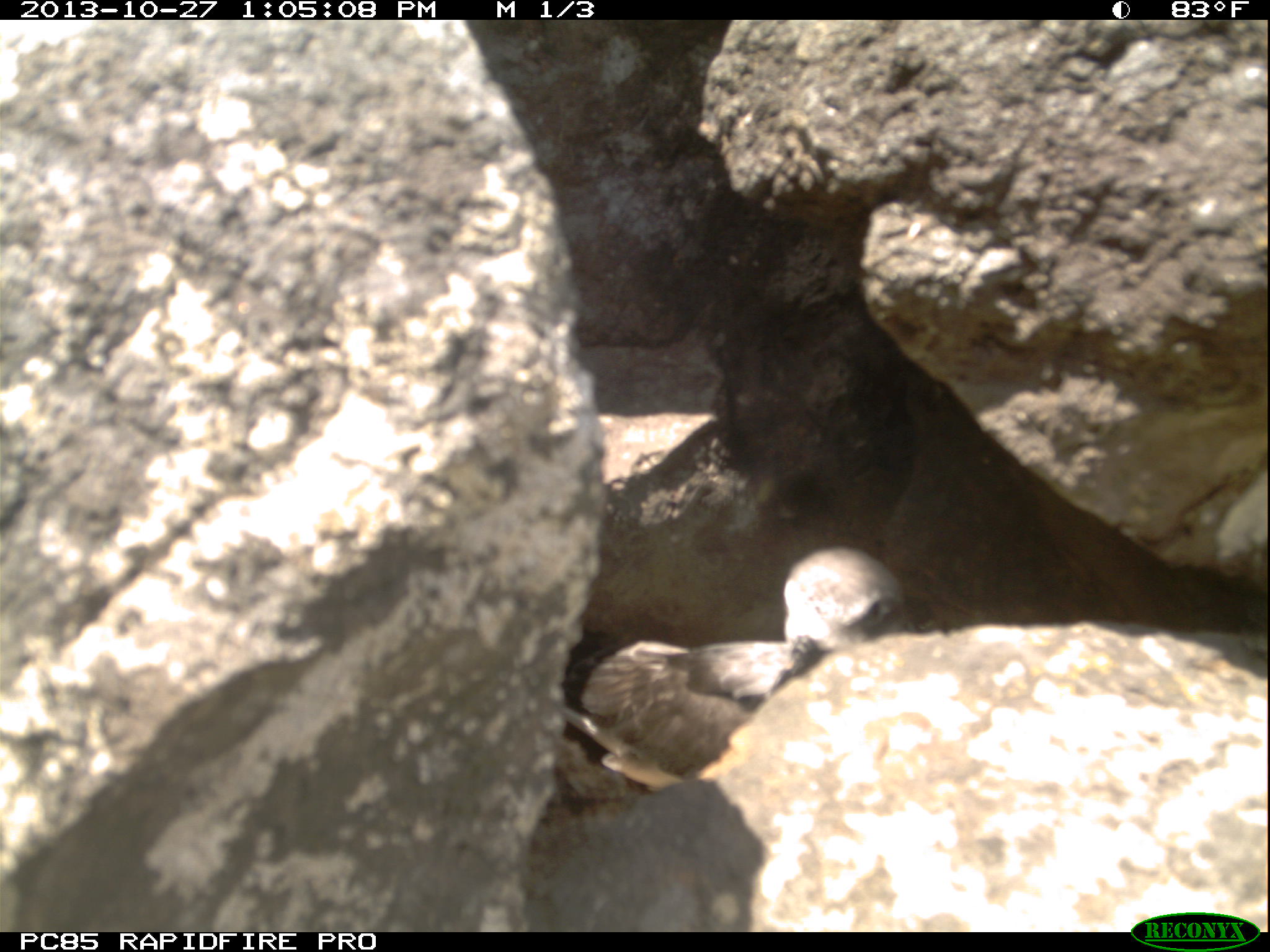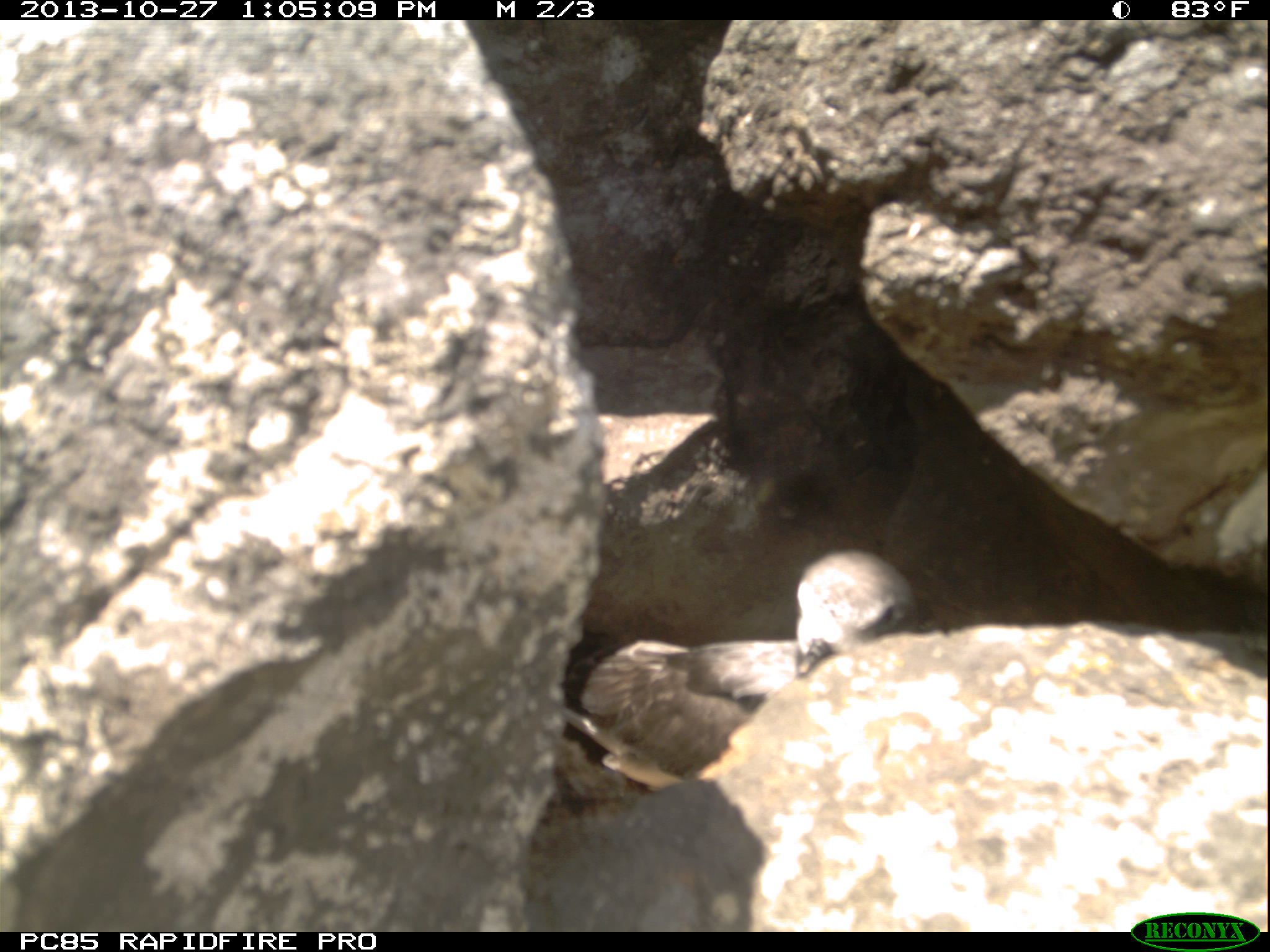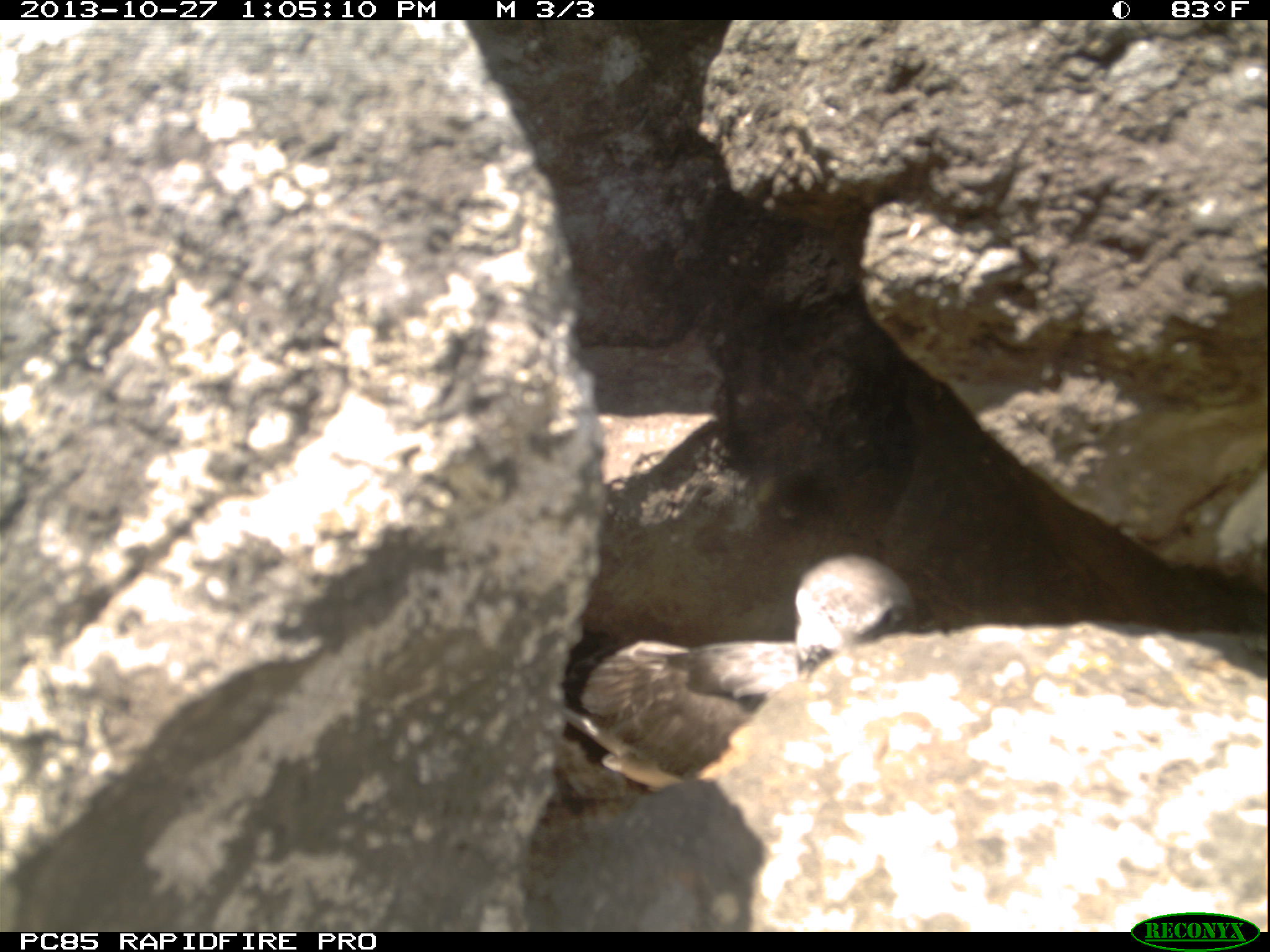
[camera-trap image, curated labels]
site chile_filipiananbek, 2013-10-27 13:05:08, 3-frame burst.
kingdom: Animalia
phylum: Chordata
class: Aves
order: Procellariiformes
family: Procellariidae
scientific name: Procellariidae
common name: petrel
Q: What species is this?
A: Petrel (Procellariidae).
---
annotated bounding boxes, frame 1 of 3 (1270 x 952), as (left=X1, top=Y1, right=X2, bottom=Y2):
petrel: (left=553, top=550, right=901, bottom=798)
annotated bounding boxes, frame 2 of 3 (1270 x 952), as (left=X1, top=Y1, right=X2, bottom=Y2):
petrel: (left=548, top=551, right=915, bottom=789)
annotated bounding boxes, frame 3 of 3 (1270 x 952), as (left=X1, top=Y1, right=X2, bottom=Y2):
petrel: (left=541, top=555, right=923, bottom=796)